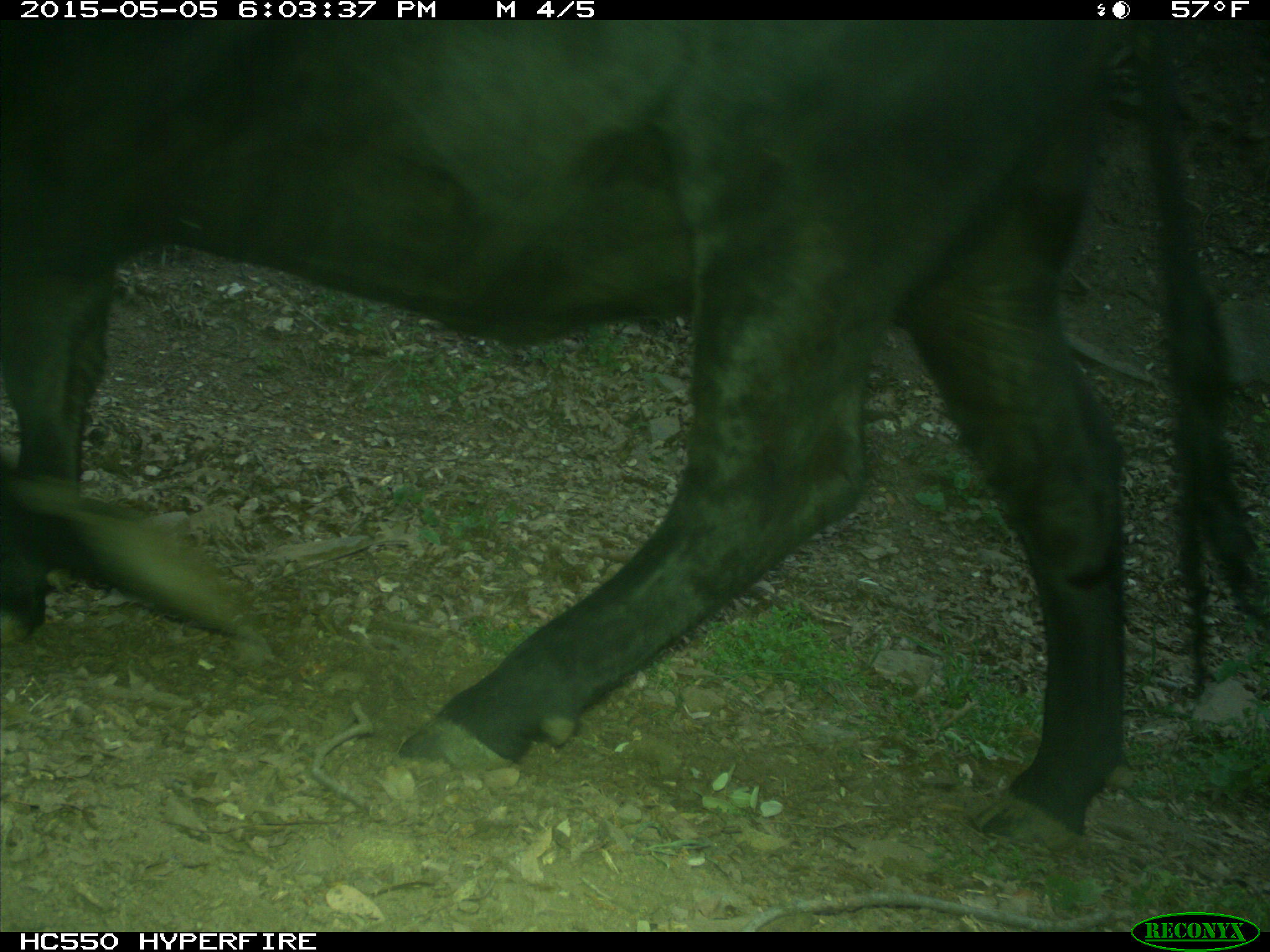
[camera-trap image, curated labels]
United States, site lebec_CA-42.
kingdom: Animalia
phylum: Chordata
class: Mammalia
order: Artiodactyla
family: Bovidae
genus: Bos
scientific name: Bos taurus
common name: domestic cow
Bos taurus (domestic cow).